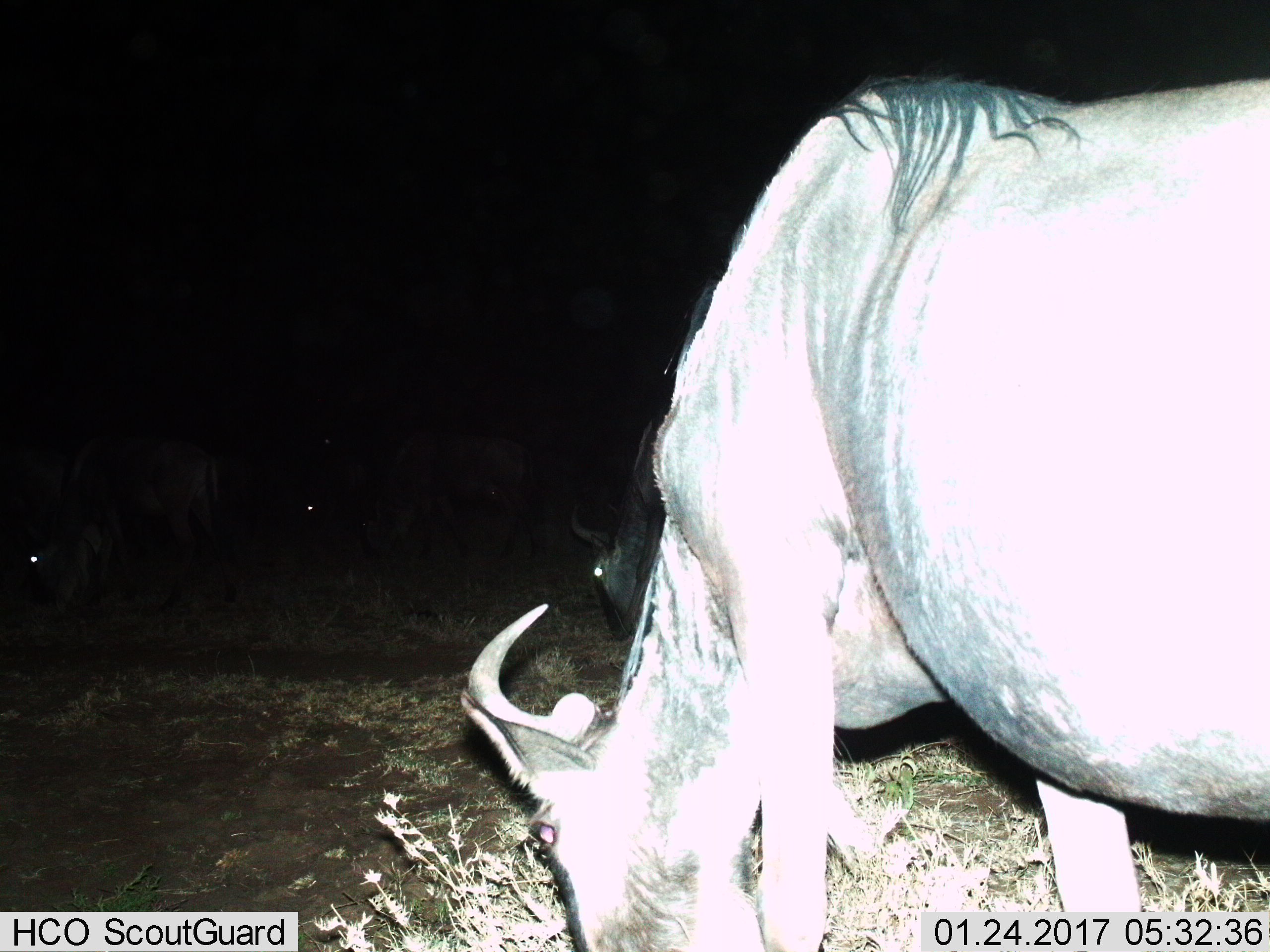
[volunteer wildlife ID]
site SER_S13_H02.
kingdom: Animalia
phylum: Chordata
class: Mammalia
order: Artiodactyla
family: Bovidae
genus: Connochaetes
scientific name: Connochaetes taurinus taurinus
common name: blue wildebeest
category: wildebeestblue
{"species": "wildebeestblue (blue wildebeest) (Connochaetes taurinus taurinus)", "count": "4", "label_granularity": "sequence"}